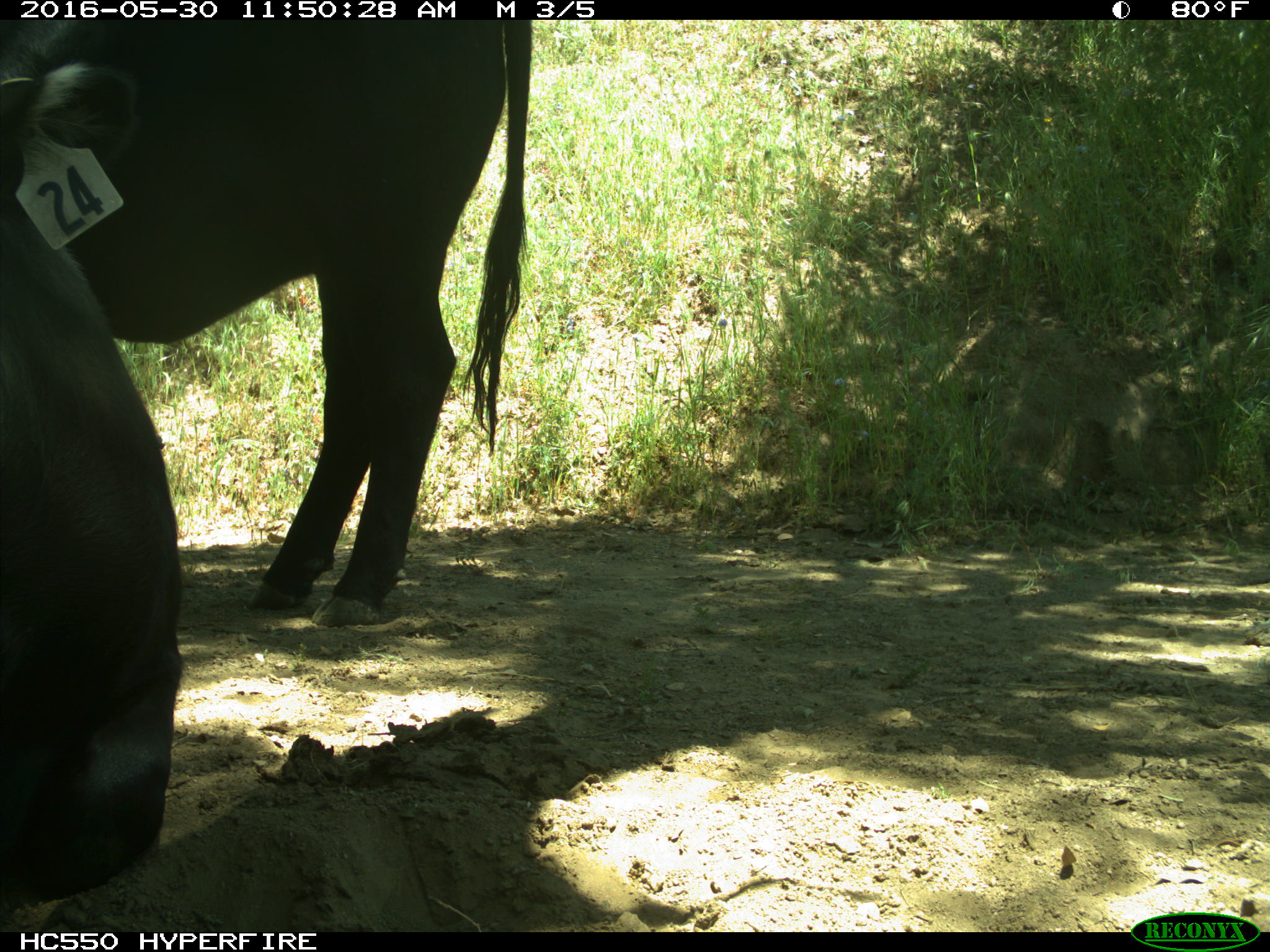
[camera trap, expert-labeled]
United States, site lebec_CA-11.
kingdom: Animalia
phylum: Chordata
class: Mammalia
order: Artiodactyla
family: Bovidae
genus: Bos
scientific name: Bos taurus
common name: domestic cow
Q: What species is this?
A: Bos taurus (domestic cow).